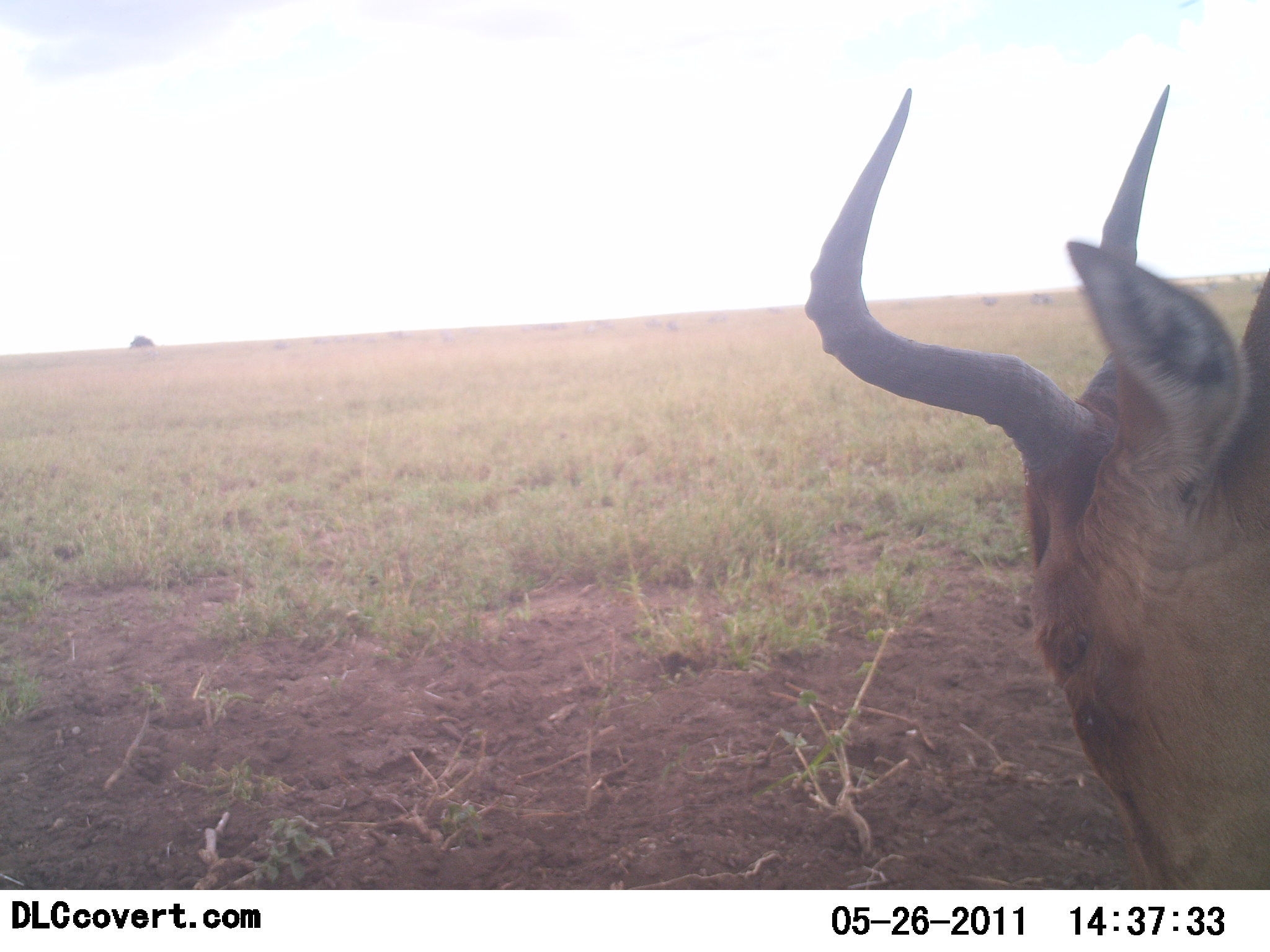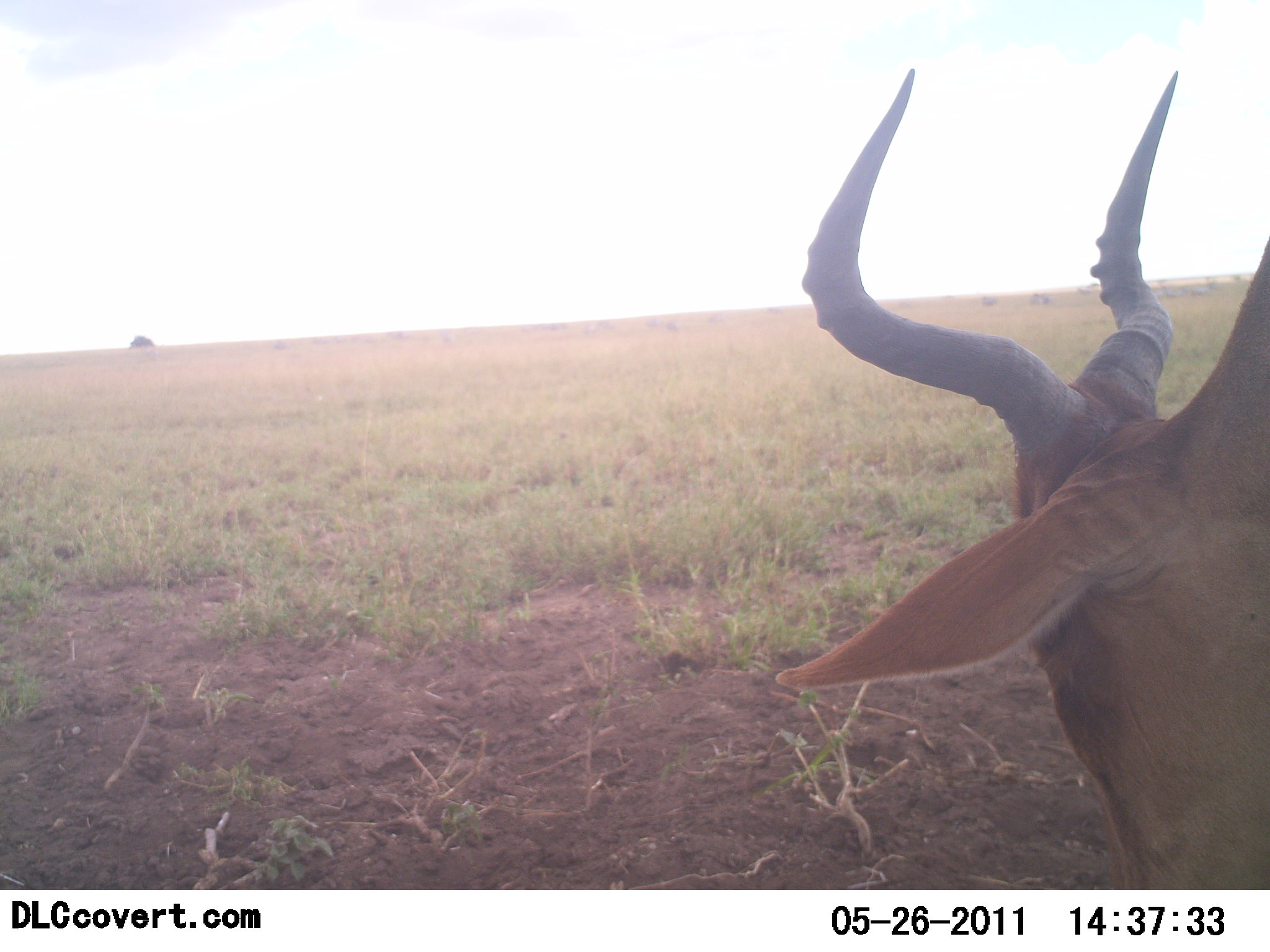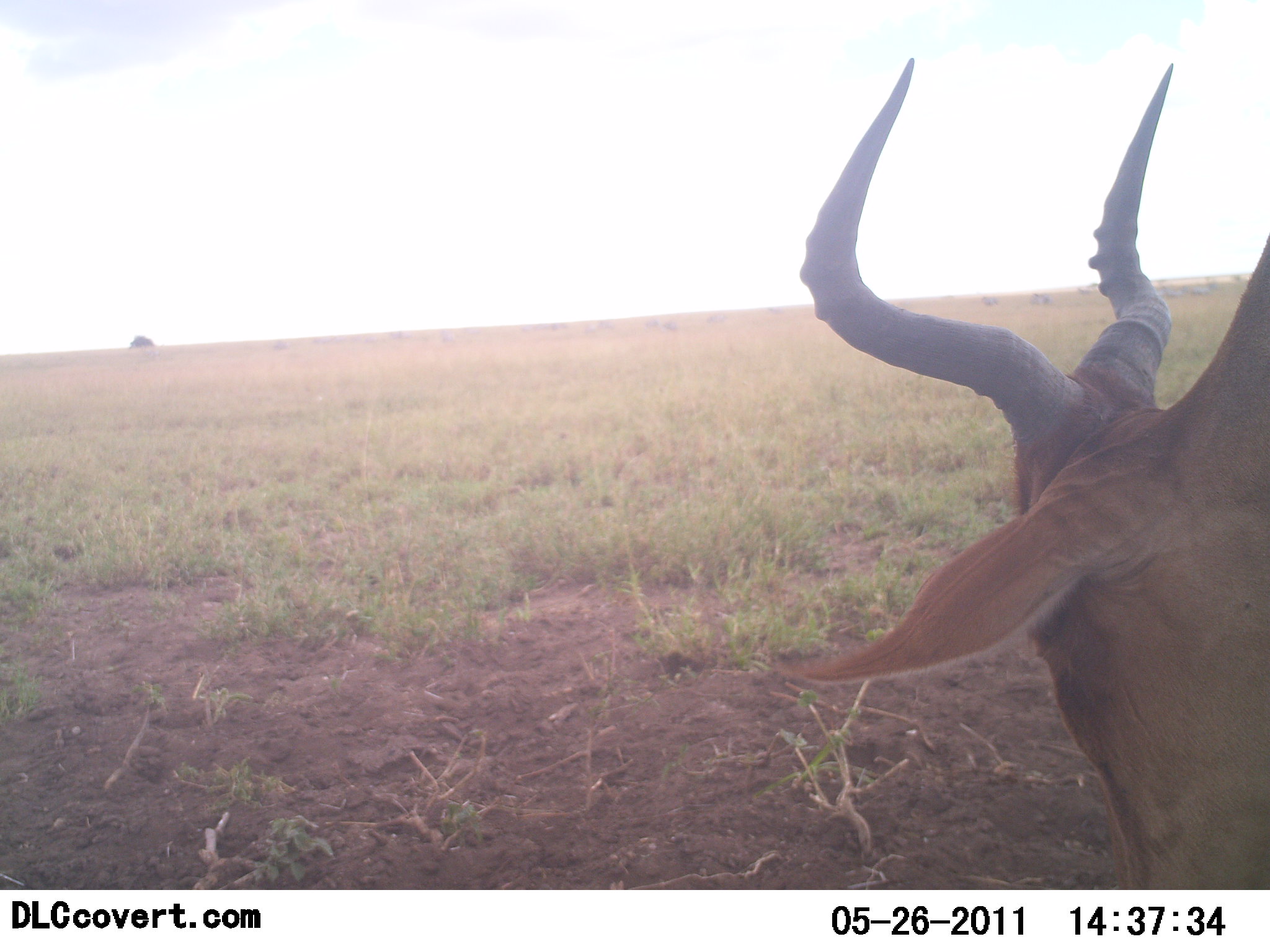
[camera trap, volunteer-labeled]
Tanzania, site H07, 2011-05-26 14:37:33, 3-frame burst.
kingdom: Animalia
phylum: Chordata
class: Mammalia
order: Artiodactyla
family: Bovidae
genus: Alcelaphus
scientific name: Alcelaphus buselaphus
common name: hartebeest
Hartebeest (Alcelaphus buselaphus), count 1. Behavior (volunteer vote fractions): standing 50%, resting 0%, moving 0%, interacting 0%. Young present (vote fraction): 0%. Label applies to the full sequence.